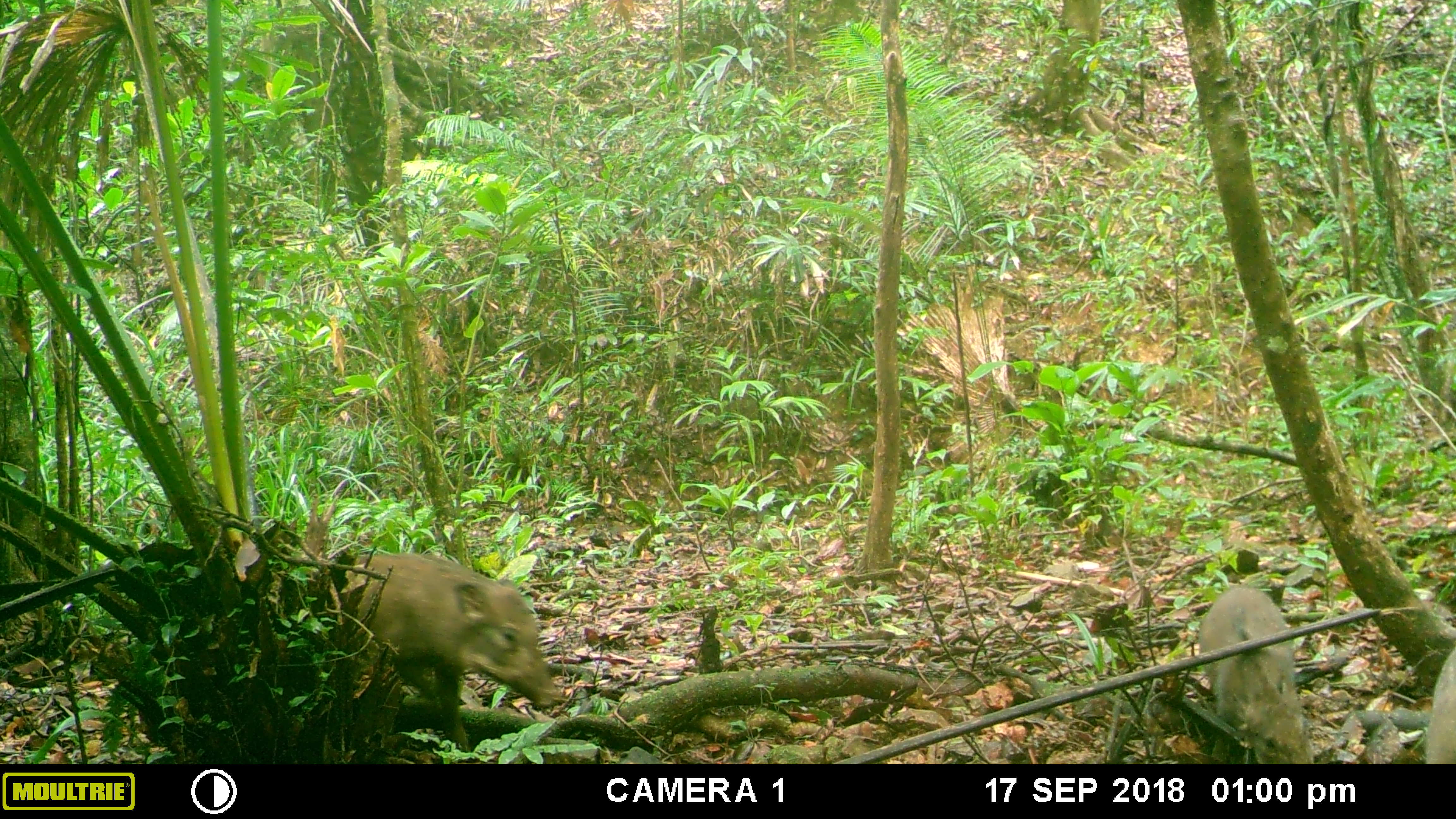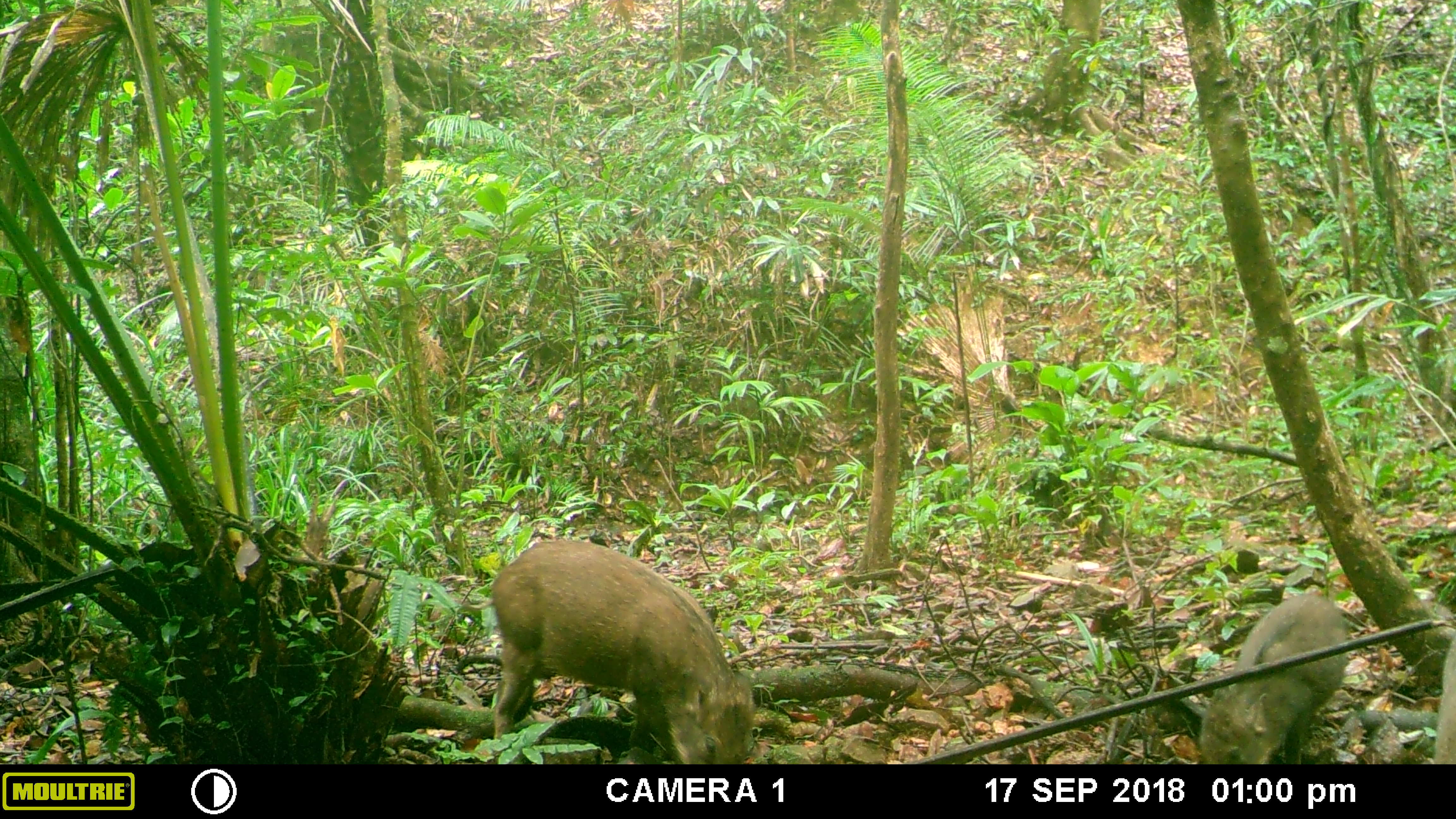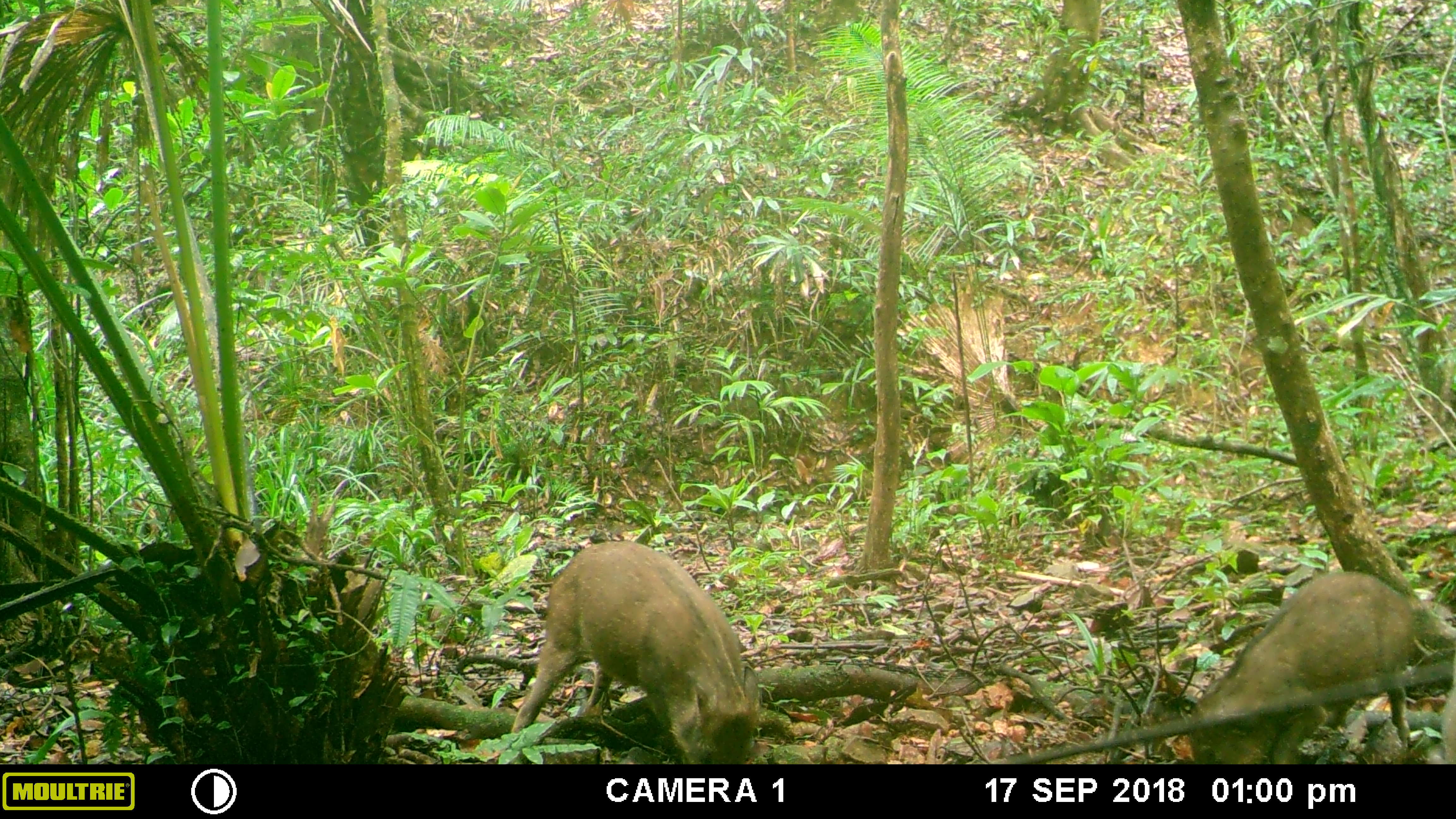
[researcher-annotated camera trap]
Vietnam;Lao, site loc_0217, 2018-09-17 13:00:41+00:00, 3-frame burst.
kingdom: Animalia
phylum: Chordata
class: Mammalia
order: Artiodactyla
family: Suidae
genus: Sus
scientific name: Sus scrofa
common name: eurasian wild pig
Eurasian wild pig (Sus scrofa). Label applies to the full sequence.